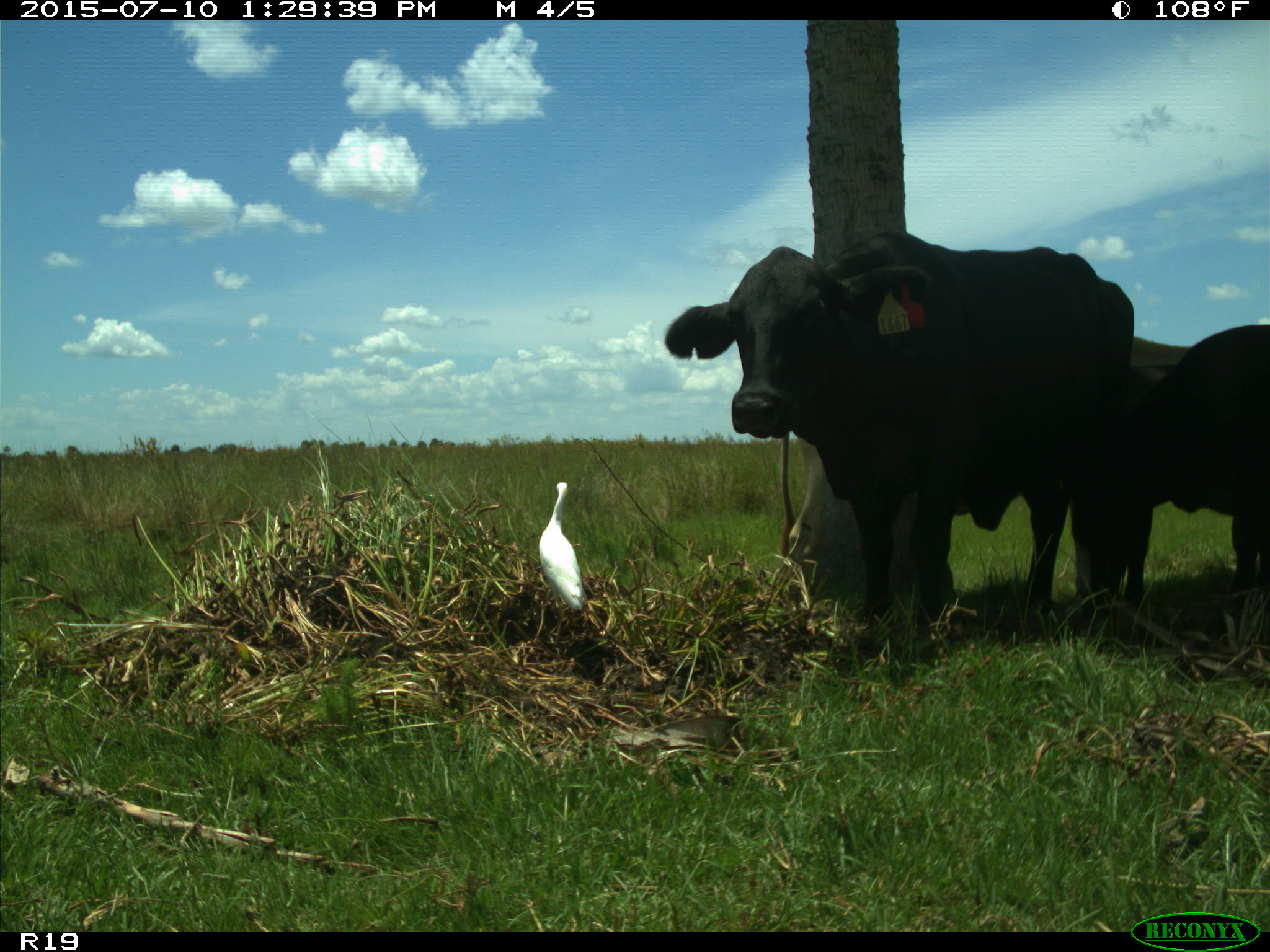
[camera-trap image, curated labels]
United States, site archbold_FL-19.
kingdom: Animalia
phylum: Chordata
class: Mammalia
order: Artiodactyla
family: Bovidae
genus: Bos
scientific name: Bos taurus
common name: domestic cow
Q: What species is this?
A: Bos taurus (domestic cow).